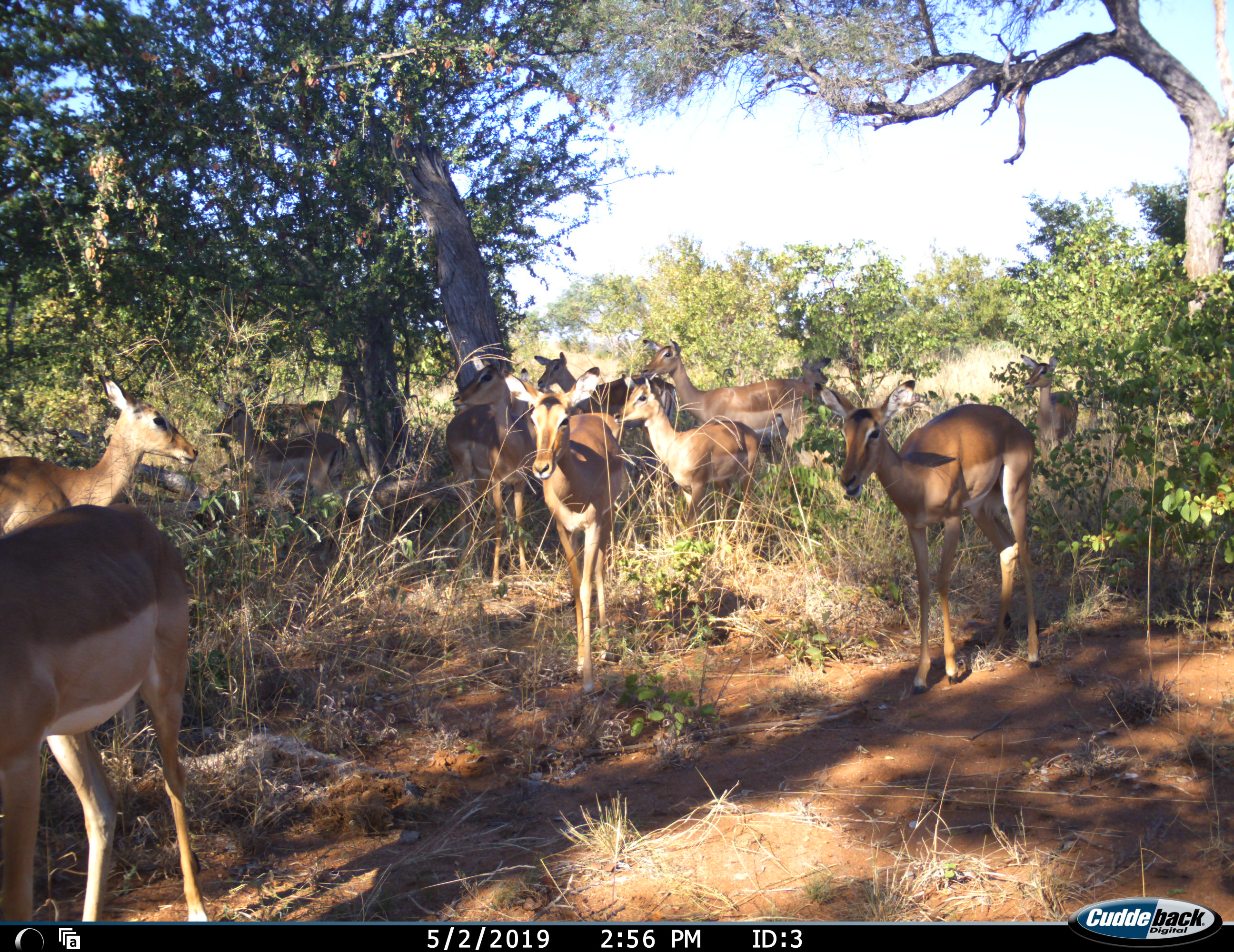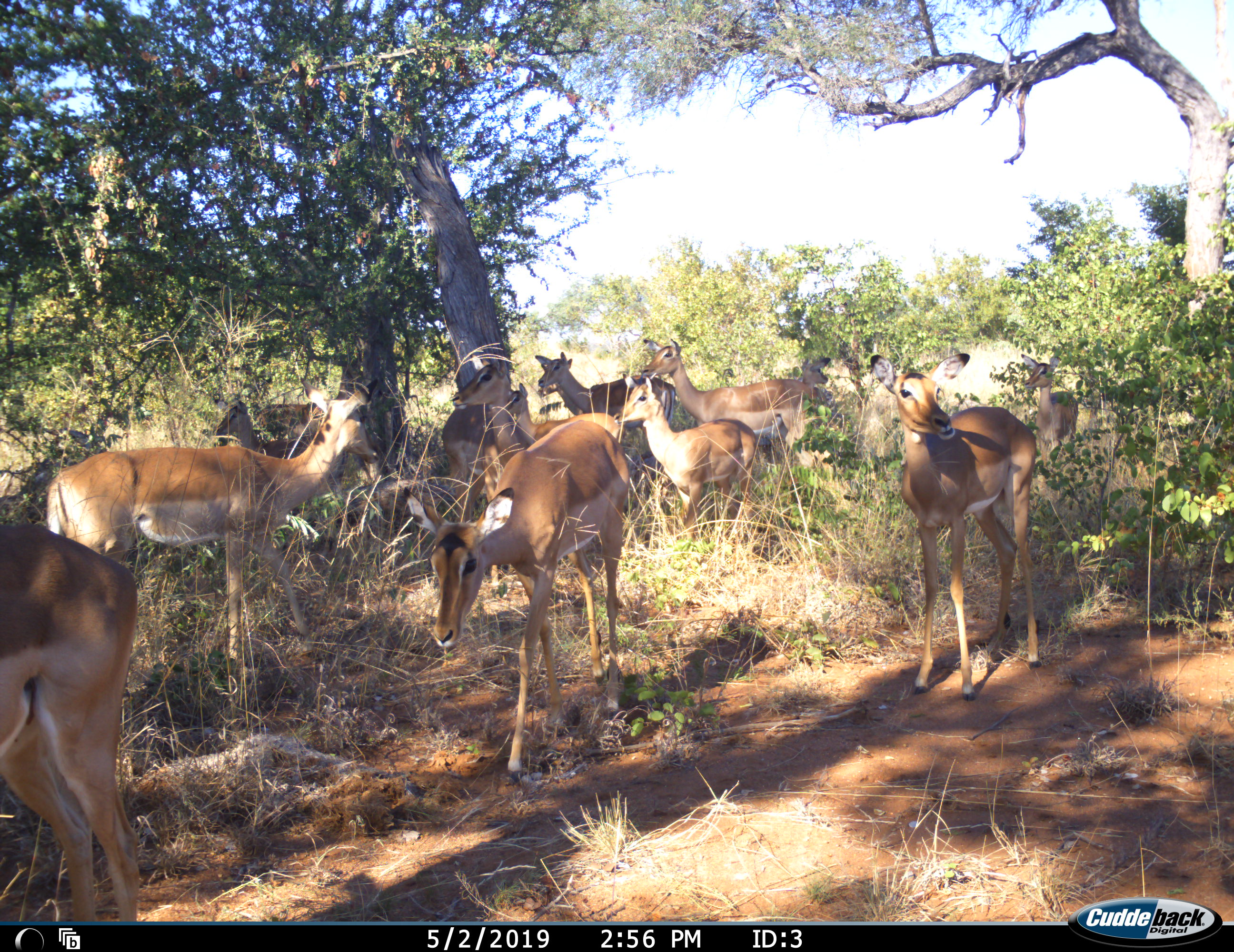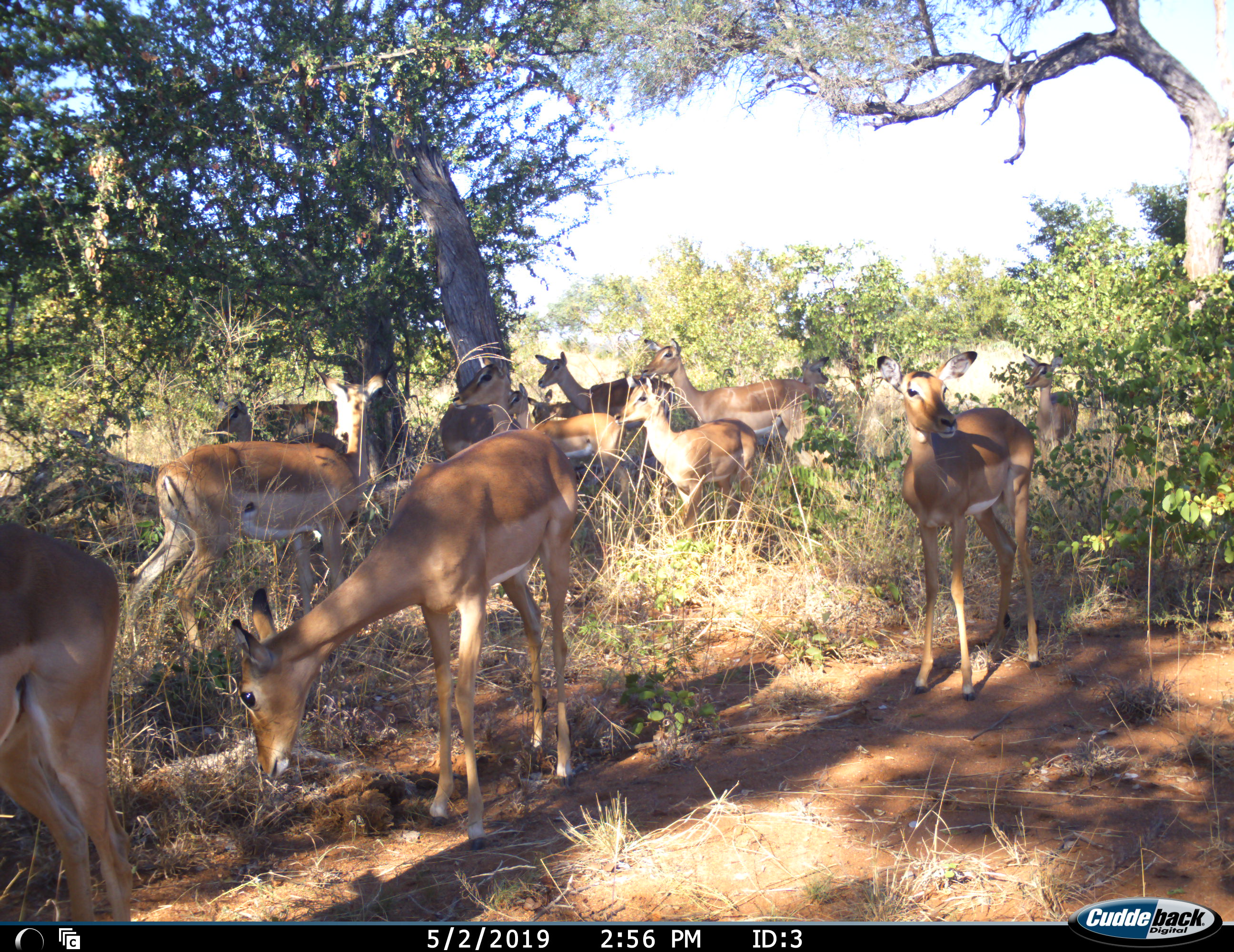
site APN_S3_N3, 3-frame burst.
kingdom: Animalia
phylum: Chordata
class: Mammalia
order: Artiodactyla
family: Bovidae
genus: Aepyceros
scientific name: Aepyceros melampus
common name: impala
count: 11-50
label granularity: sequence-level